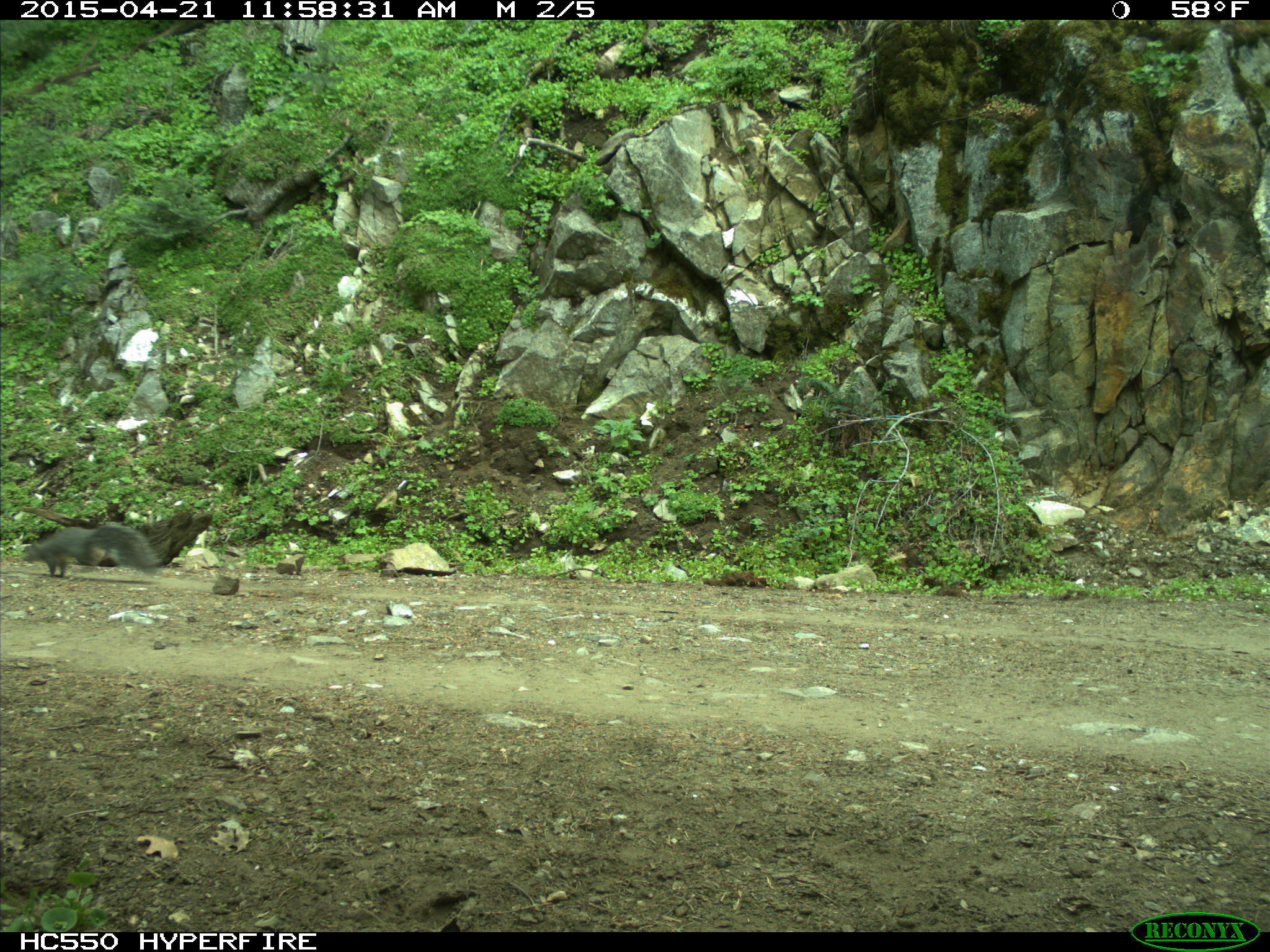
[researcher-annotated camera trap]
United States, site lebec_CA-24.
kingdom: Animalia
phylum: Chordata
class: Mammalia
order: Rodentia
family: Sciuridae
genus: Sciurus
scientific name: Sciurus carolinensis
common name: eastern gray squirrel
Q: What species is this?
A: Sciurus carolinensis (eastern gray squirrel).